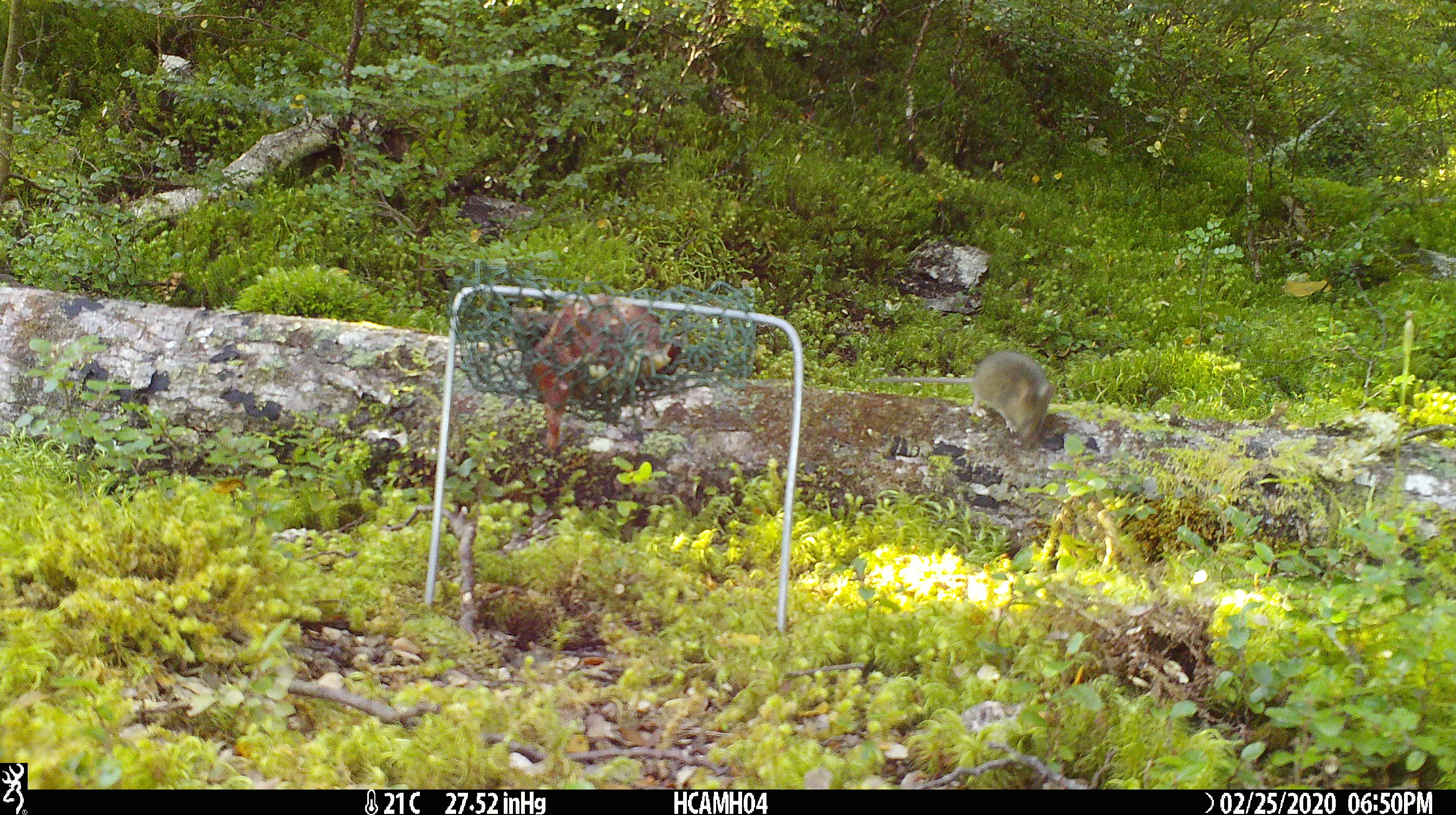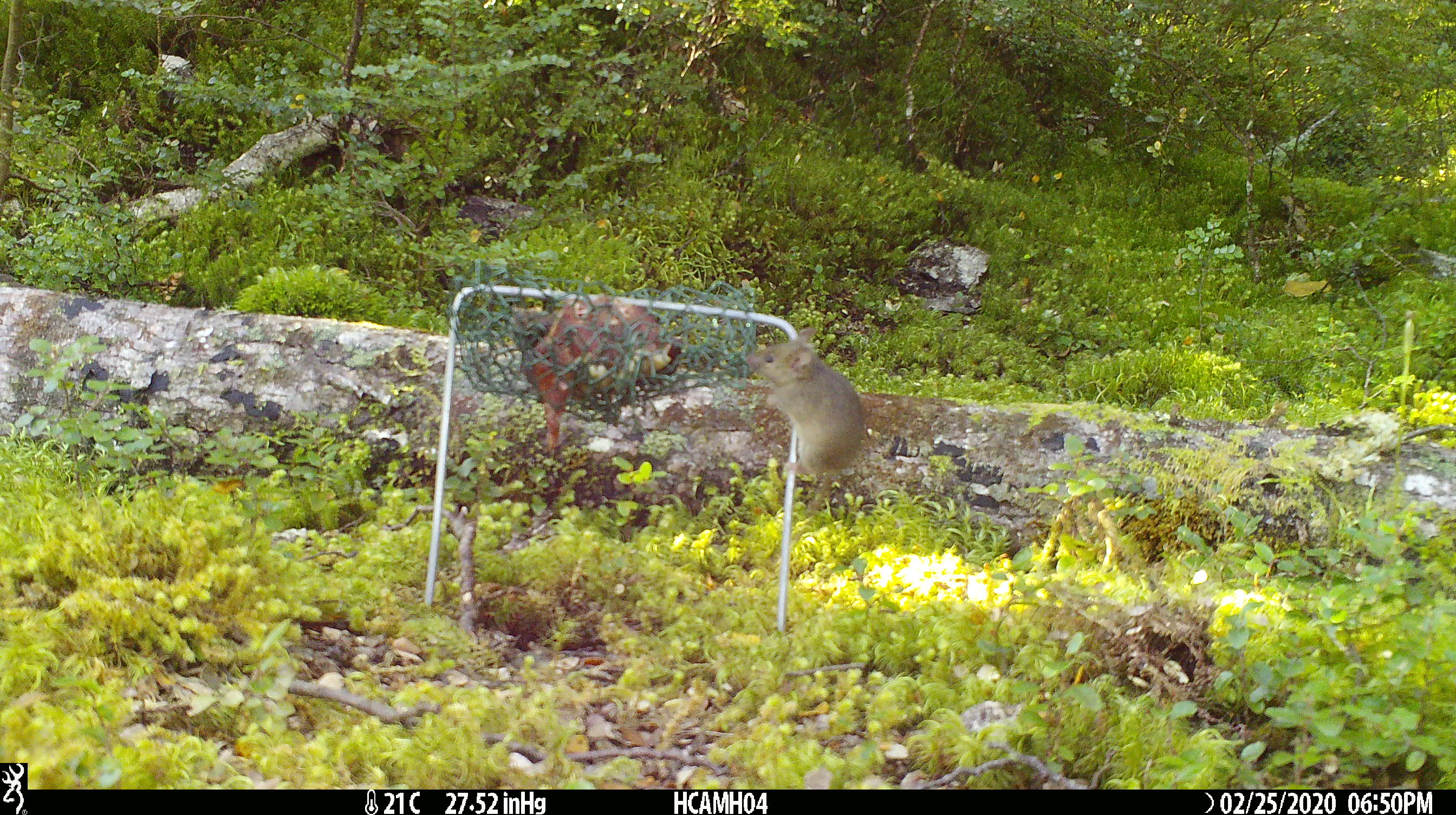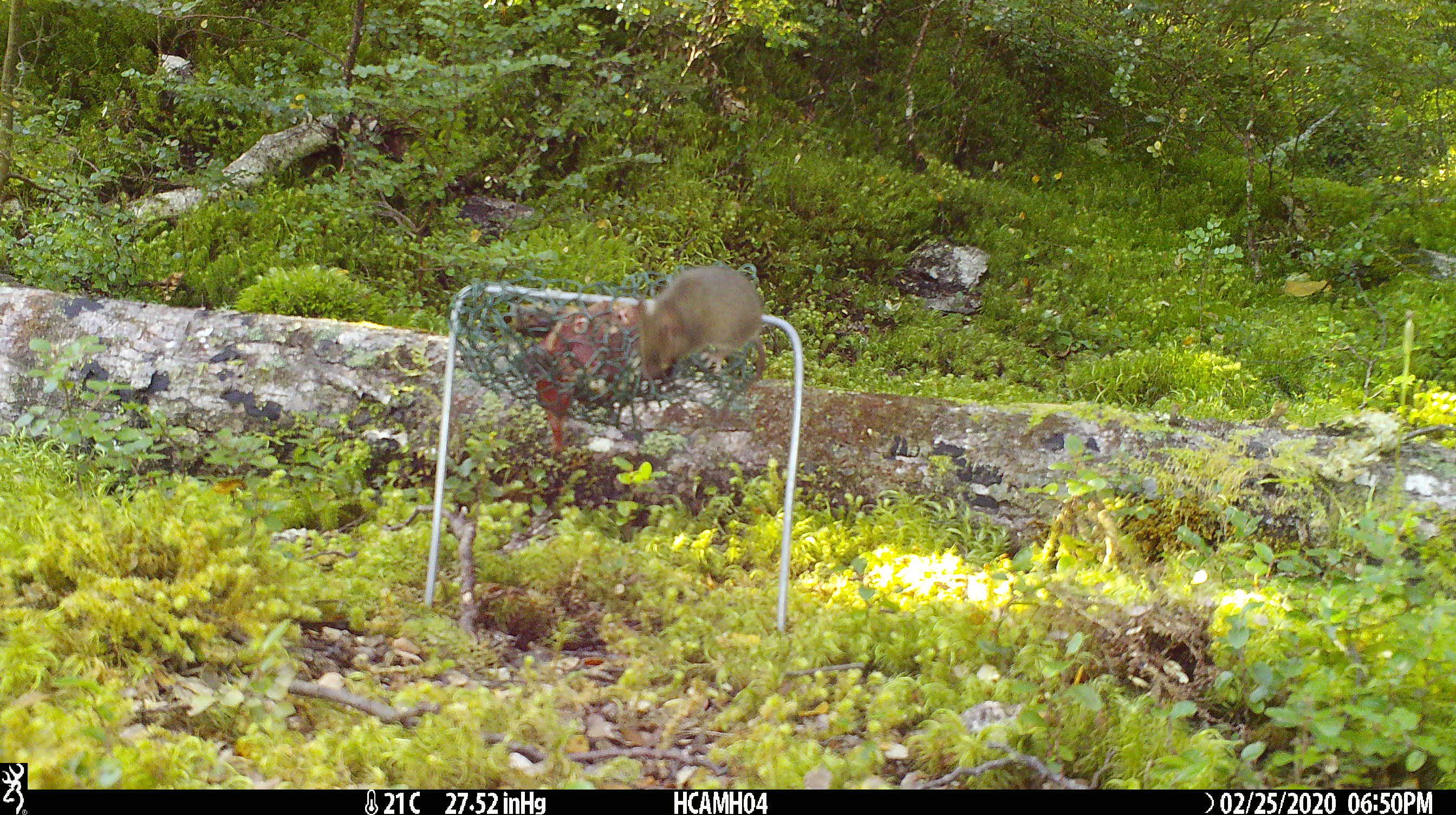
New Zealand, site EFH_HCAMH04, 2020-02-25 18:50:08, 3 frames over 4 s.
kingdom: Animalia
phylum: Chordata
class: Mammalia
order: Rodentia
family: Muridae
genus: Mus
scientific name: Mus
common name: mouse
Mouse (Mus).